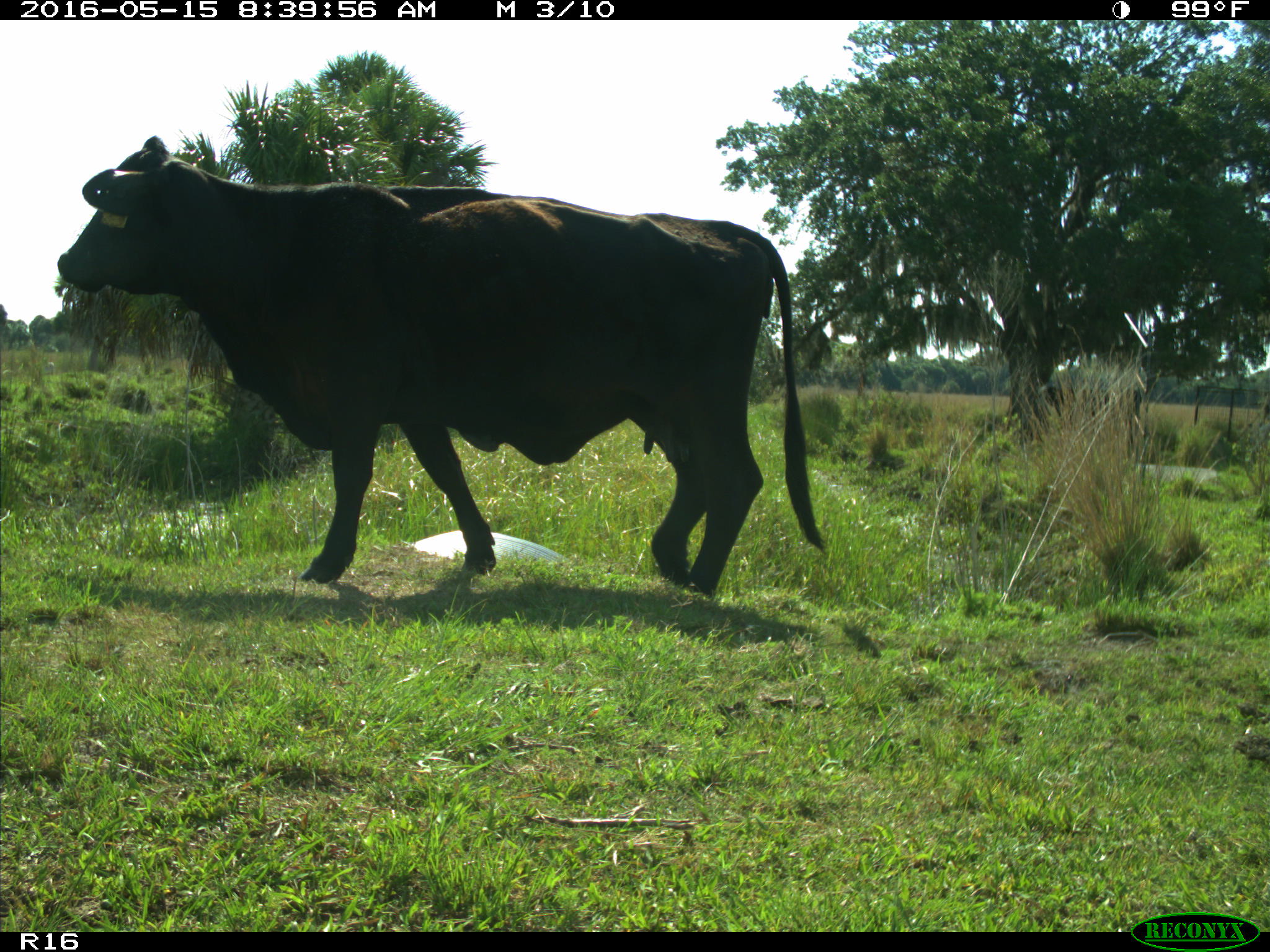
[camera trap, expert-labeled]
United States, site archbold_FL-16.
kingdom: Animalia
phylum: Chordata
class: Mammalia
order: Artiodactyla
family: Bovidae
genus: Bos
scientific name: Bos taurus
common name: domestic cow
Bos taurus (domestic cow).